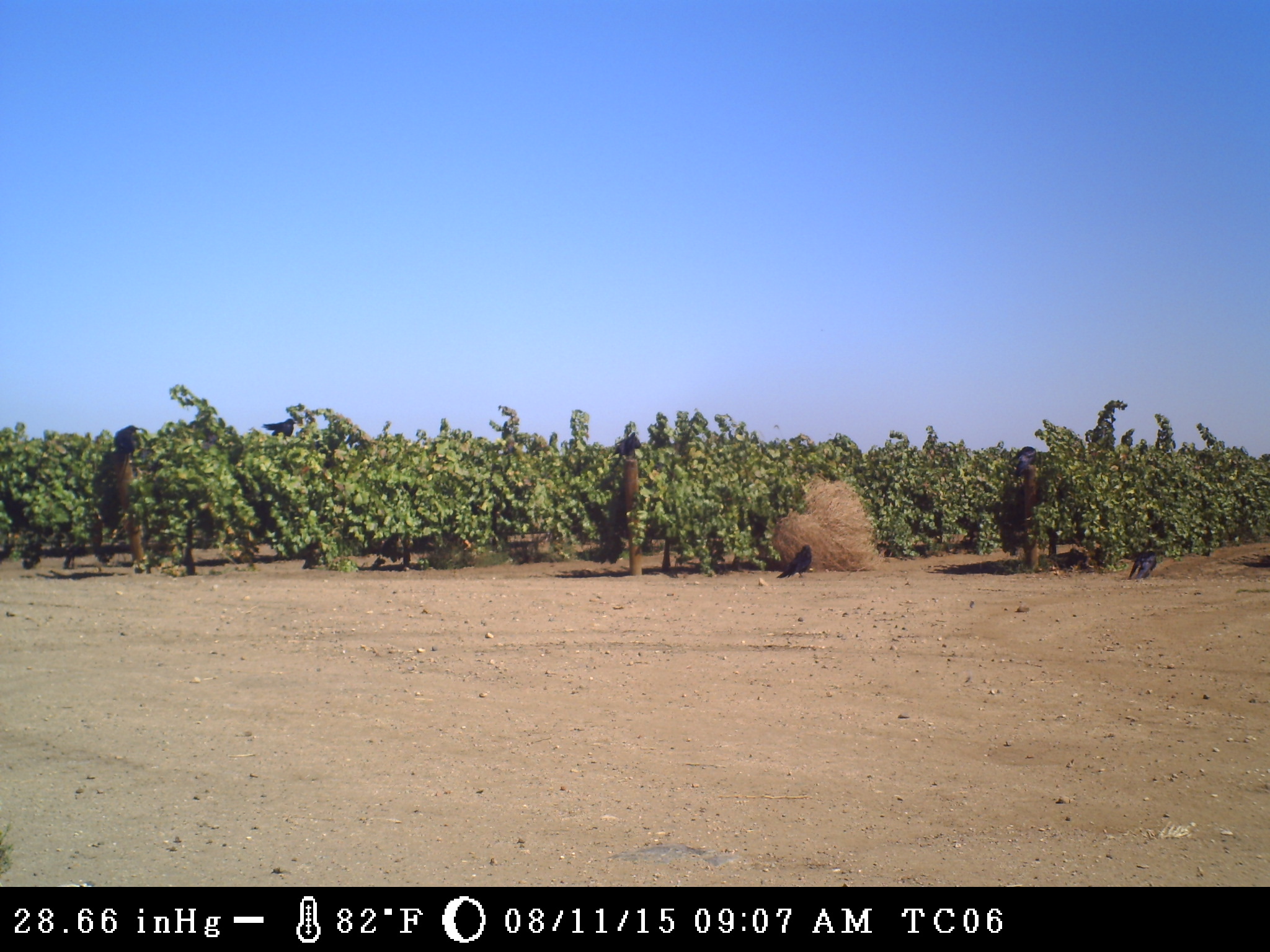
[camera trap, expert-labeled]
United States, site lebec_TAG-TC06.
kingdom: Animalia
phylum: Chordata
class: Aves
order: Passeriformes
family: Corvidae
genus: Corvus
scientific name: Corvus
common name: crows and ravens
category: unidentified corvus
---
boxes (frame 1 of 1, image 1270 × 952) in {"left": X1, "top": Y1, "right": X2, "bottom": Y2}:
animal: {"left": 776, "top": 544, "right": 814, "bottom": 580}; {"left": 610, "top": 431, "right": 641, "bottom": 468}; {"left": 1128, "top": 550, "right": 1157, "bottom": 581}; {"left": 113, "top": 425, "right": 141, "bottom": 454}; {"left": 260, "top": 418, "right": 297, "bottom": 439}; {"left": 1015, "top": 446, "right": 1037, "bottom": 477}